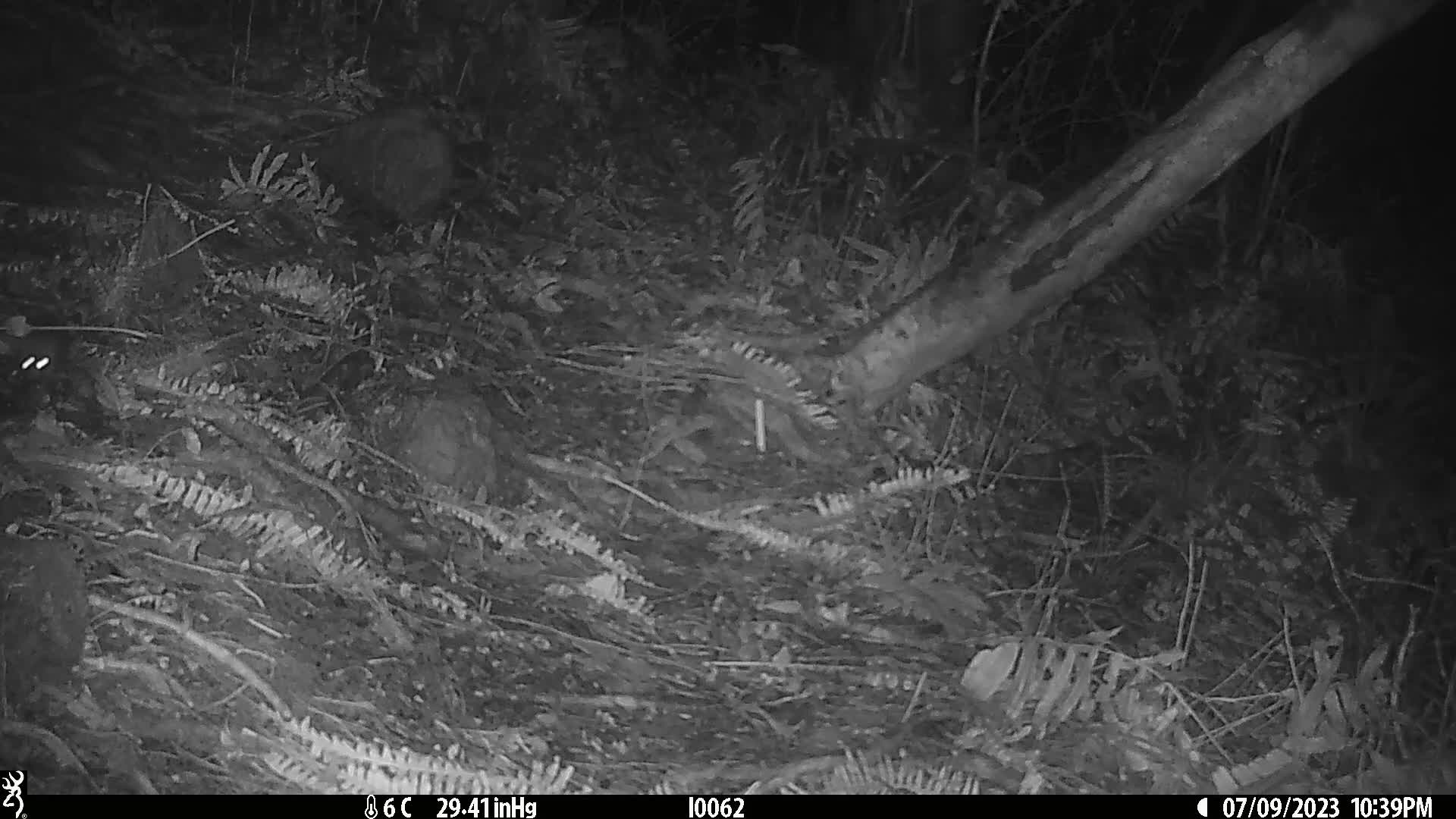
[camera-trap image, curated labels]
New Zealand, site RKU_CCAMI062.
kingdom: Animalia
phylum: Chordata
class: Mammalia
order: Rodentia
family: Muridae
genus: Rattus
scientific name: Rattus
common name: rat